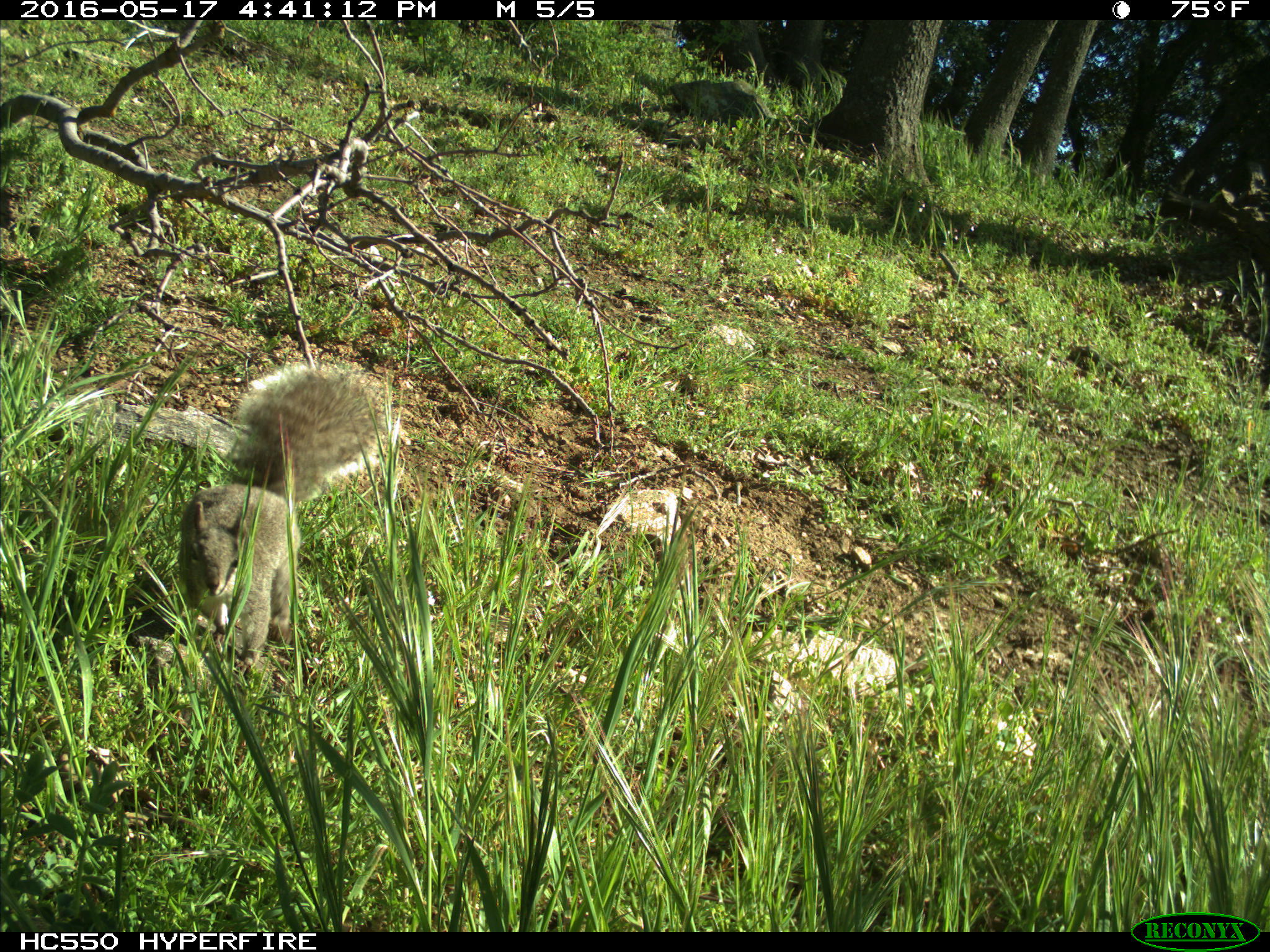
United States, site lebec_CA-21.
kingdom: Animalia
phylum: Chordata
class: Mammalia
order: Rodentia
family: Sciuridae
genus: Sciurus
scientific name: Sciurus carolinensis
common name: eastern gray squirrel